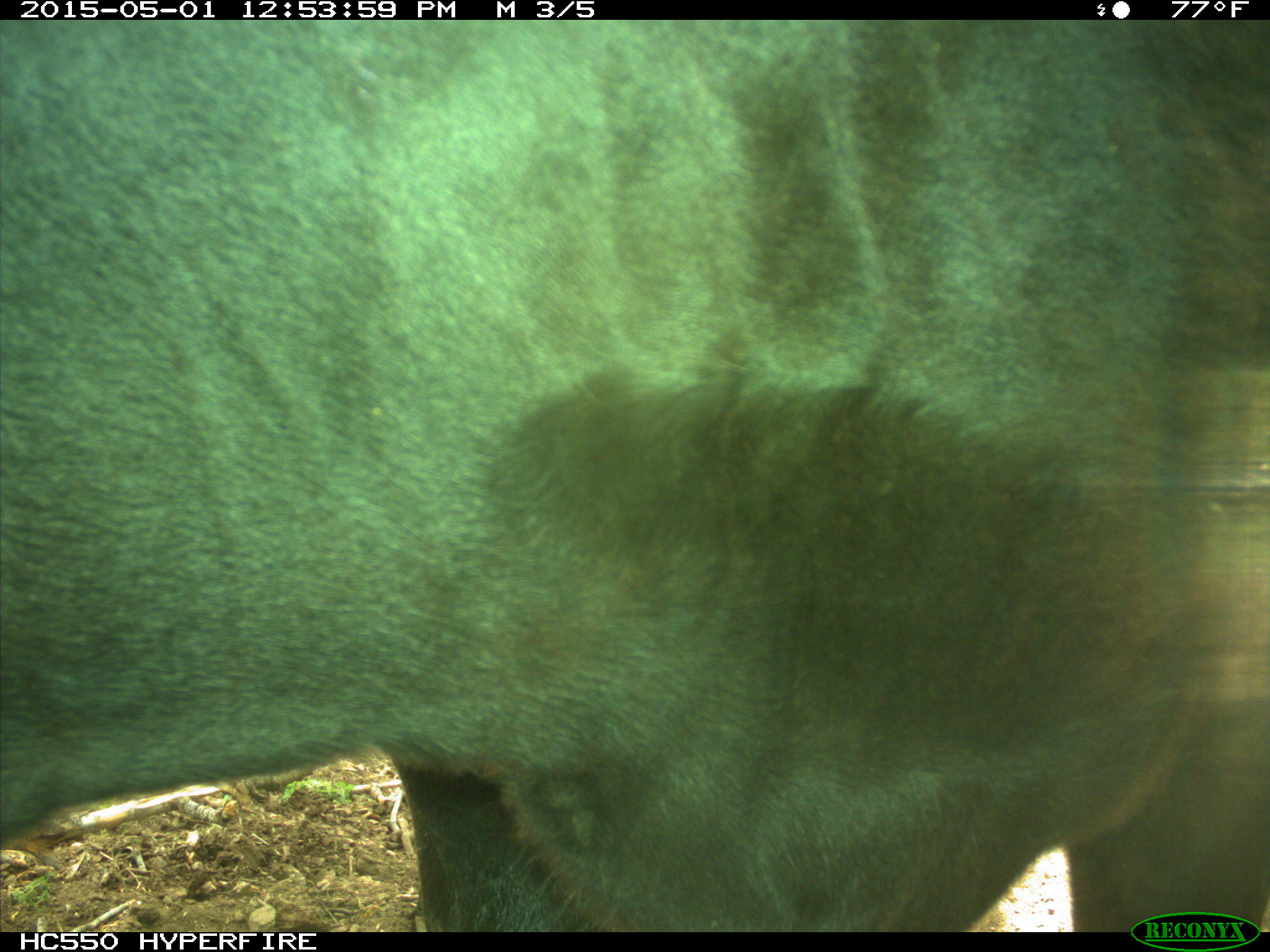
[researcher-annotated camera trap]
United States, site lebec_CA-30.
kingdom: Animalia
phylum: Chordata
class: Mammalia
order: Artiodactyla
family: Bovidae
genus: Bos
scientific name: Bos taurus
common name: domestic cow